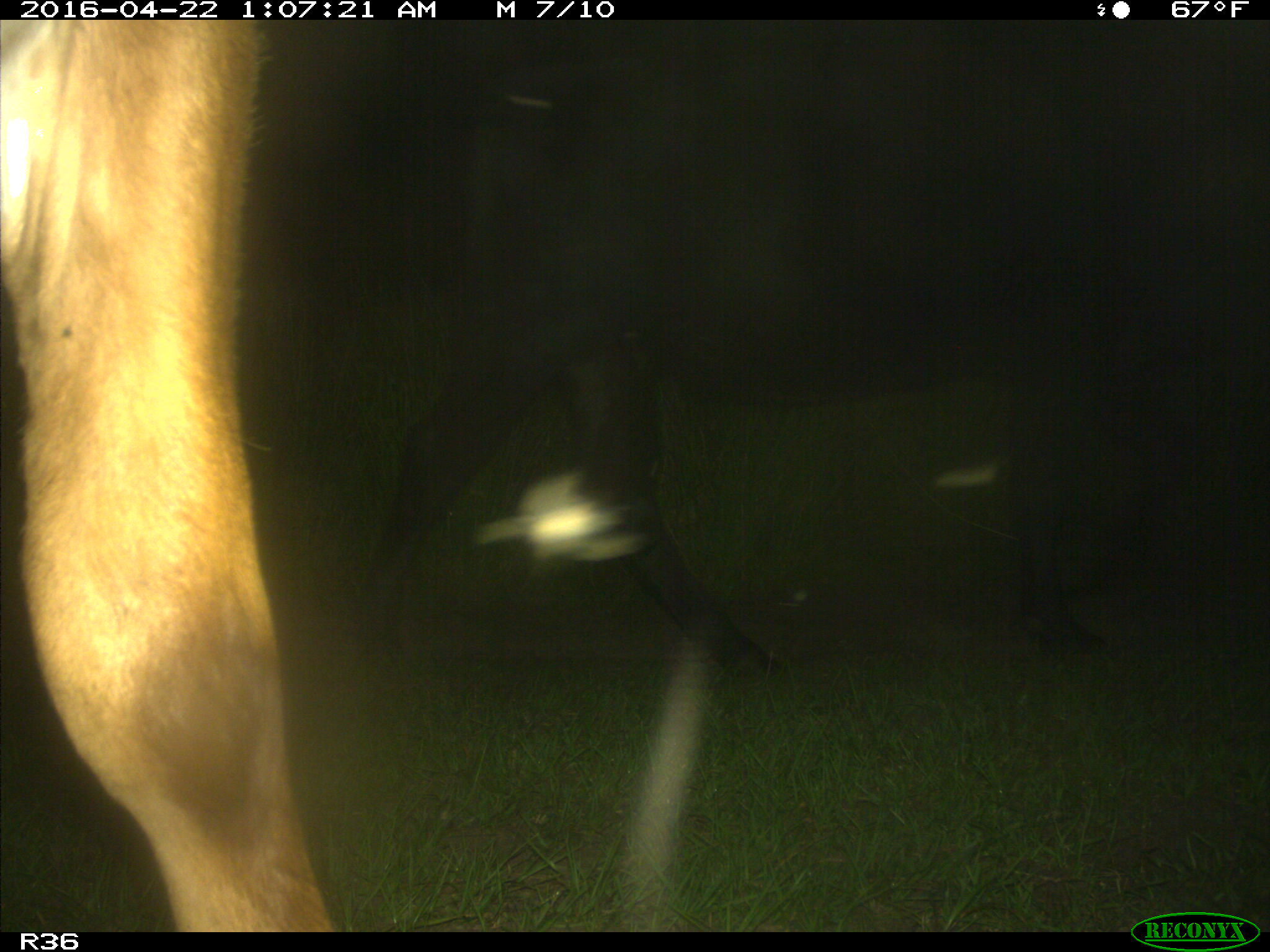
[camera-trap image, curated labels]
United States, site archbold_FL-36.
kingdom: Animalia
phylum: Chordata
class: Mammalia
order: Artiodactyla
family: Bovidae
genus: Bos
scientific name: Bos taurus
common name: domestic cow